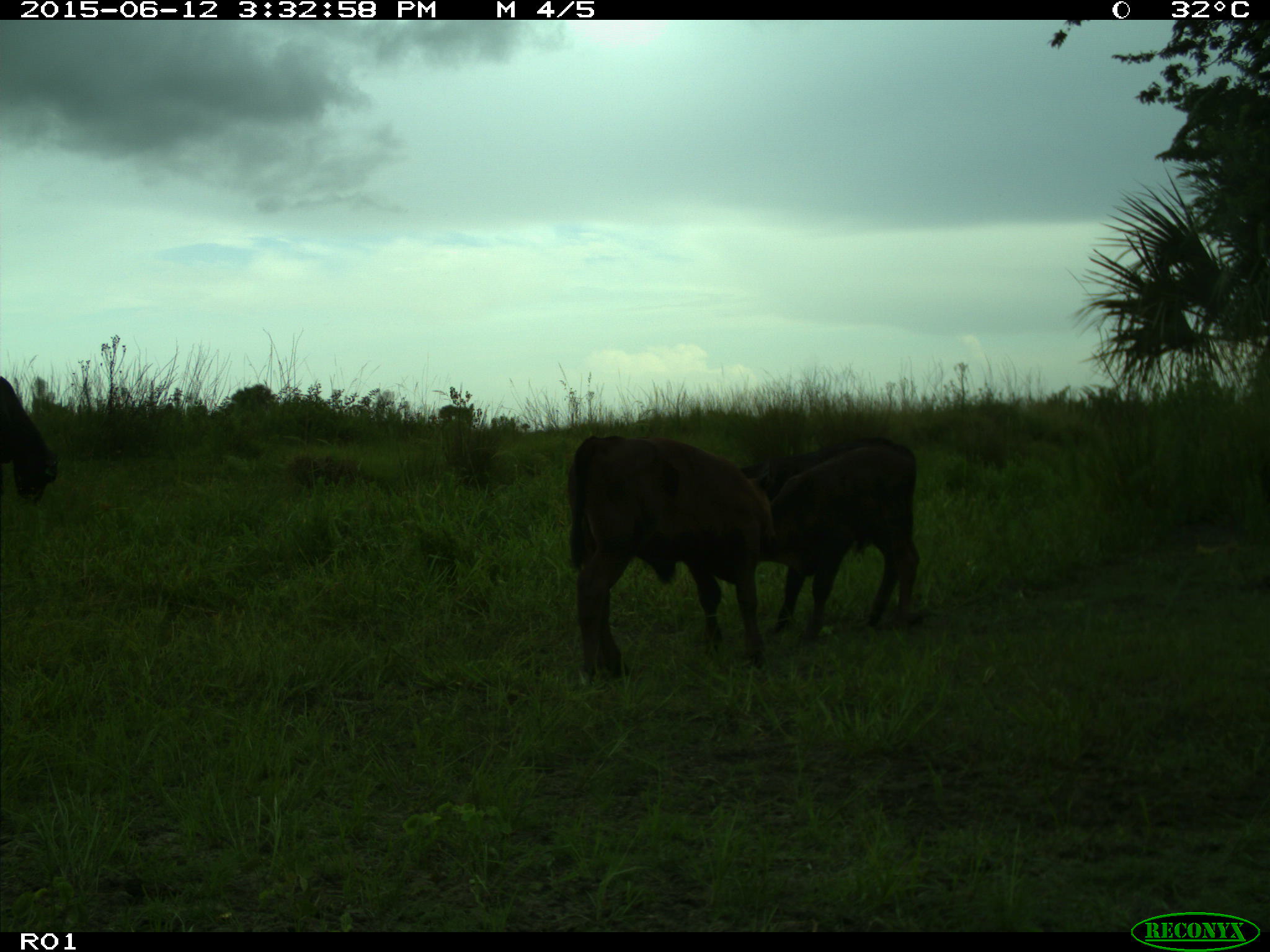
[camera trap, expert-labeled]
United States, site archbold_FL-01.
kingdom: Animalia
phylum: Chordata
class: Mammalia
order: Artiodactyla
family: Bovidae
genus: Bos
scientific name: Bos taurus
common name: domestic cow